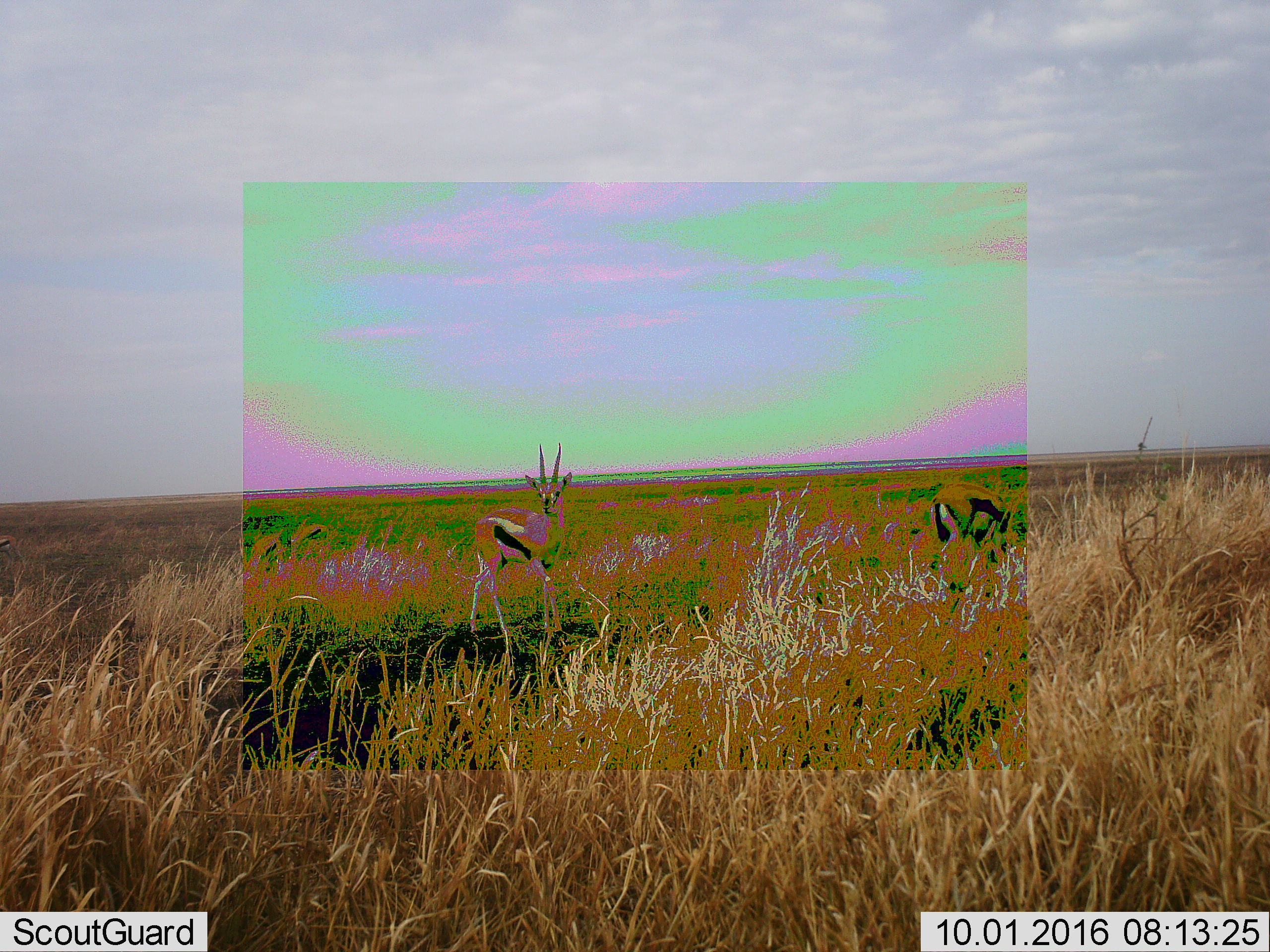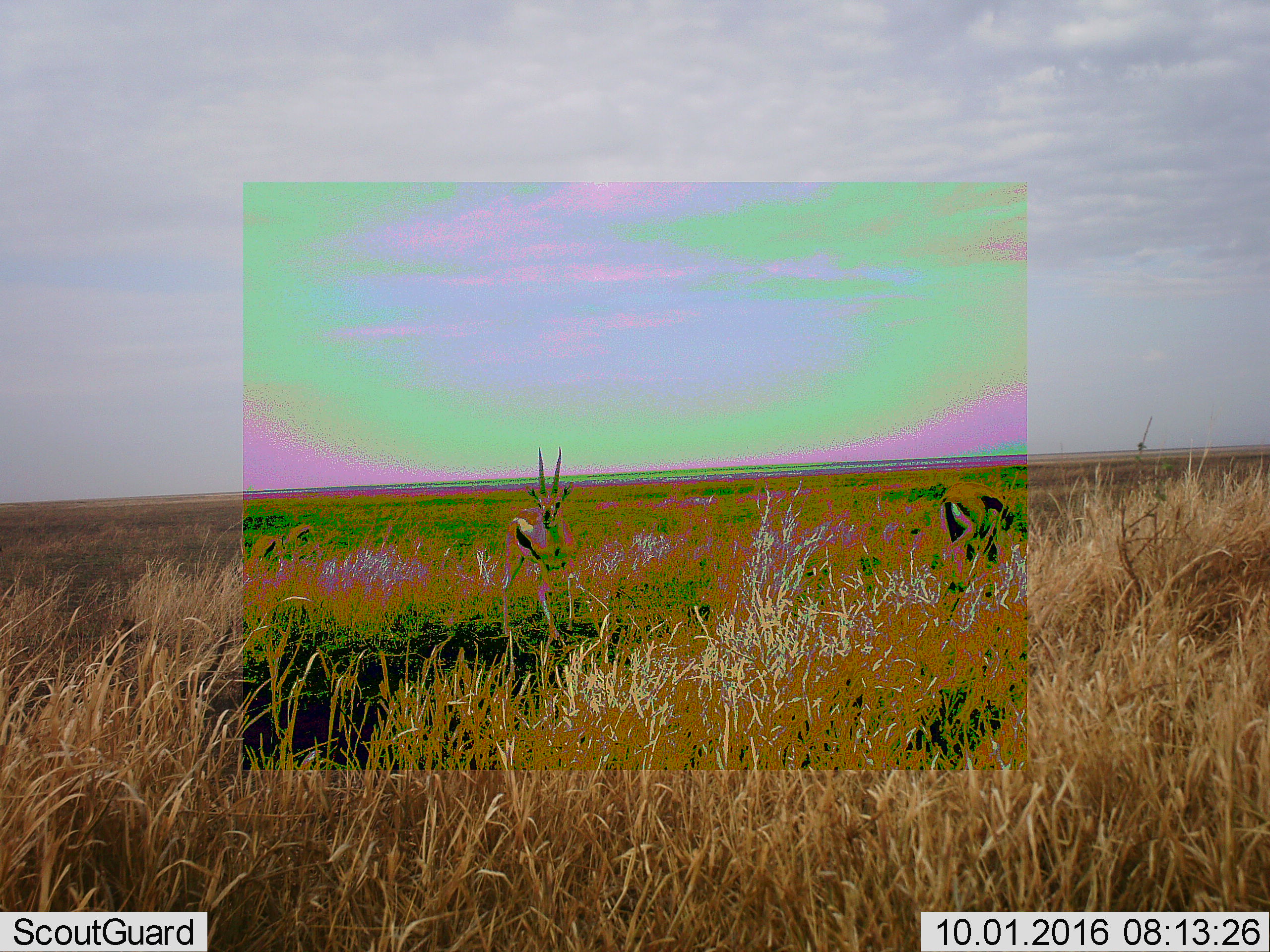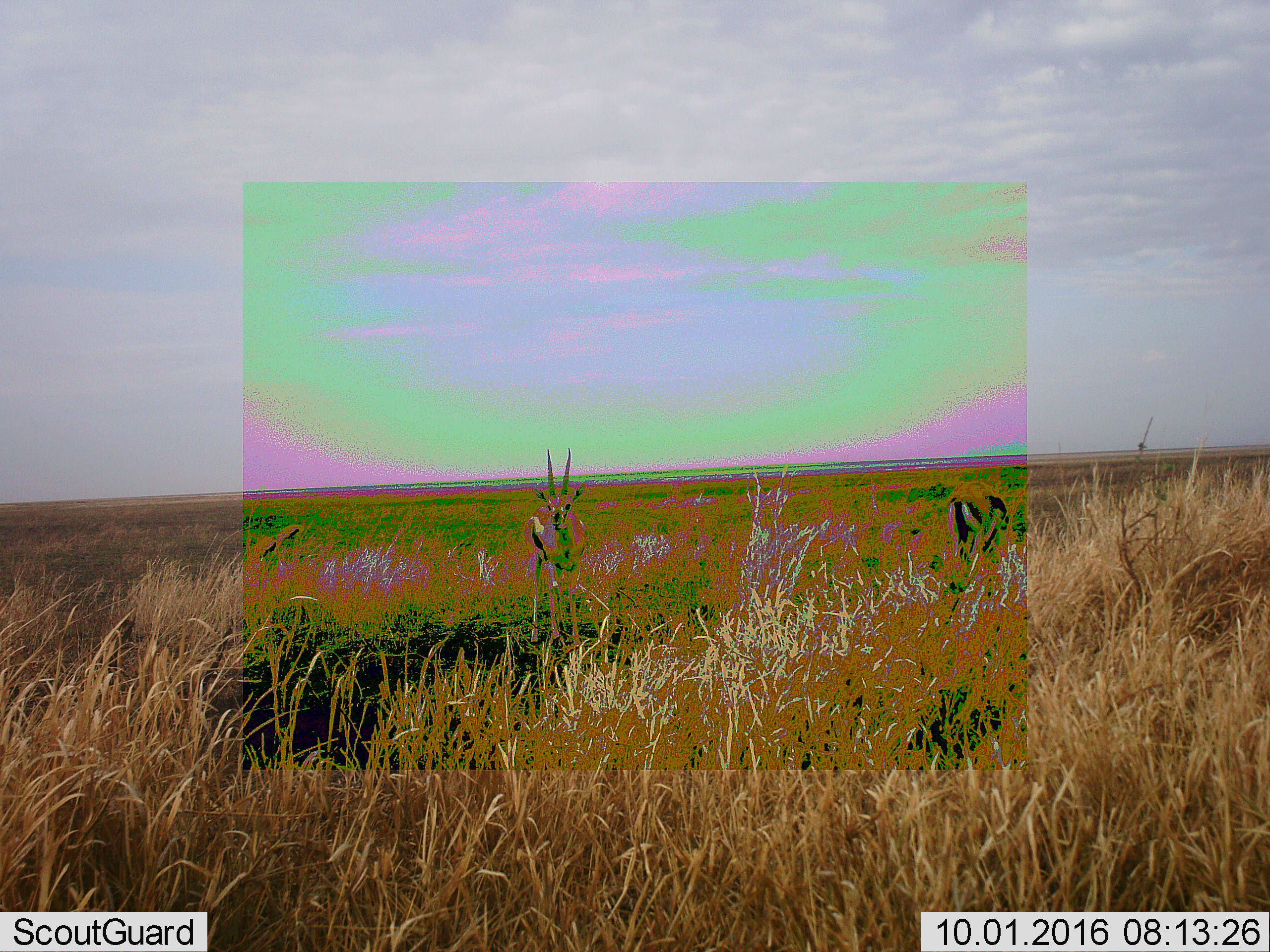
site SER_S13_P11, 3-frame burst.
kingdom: Animalia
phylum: Chordata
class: Mammalia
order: Artiodactyla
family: Bovidae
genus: Eudorcas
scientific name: Eudorcas thomsonii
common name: thomson's gazelle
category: gazellethomsons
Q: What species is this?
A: Gazellethomsons (thomson's gazelle) (Eudorcas thomsonii).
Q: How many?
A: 4.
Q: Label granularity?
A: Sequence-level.